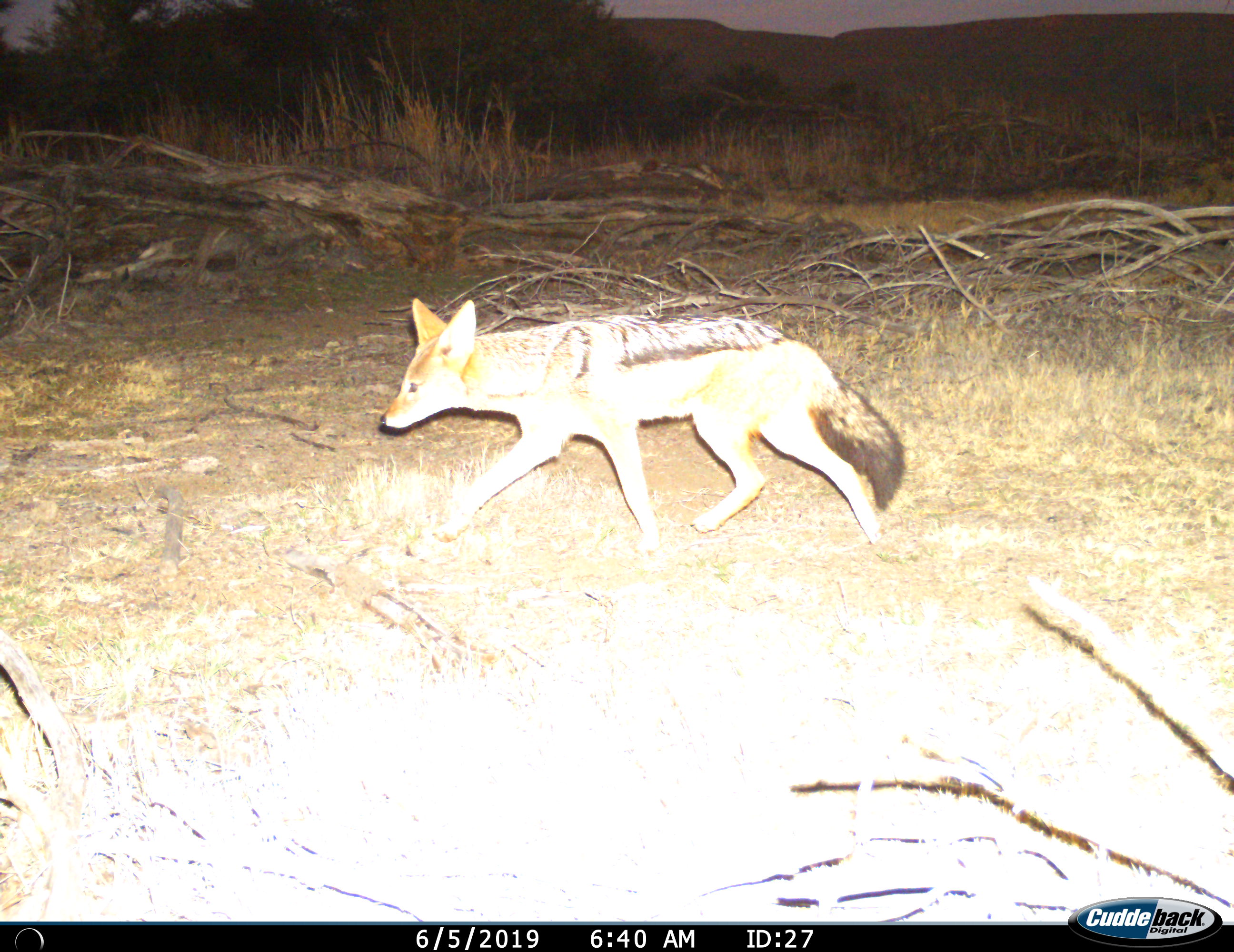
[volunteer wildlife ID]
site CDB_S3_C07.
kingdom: Animalia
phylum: Chordata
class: Mammalia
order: Carnivora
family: Canidae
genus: Lupulella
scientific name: Lupulella mesomelas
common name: black-backed jackal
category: jackalblackbacked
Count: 1.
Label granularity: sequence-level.